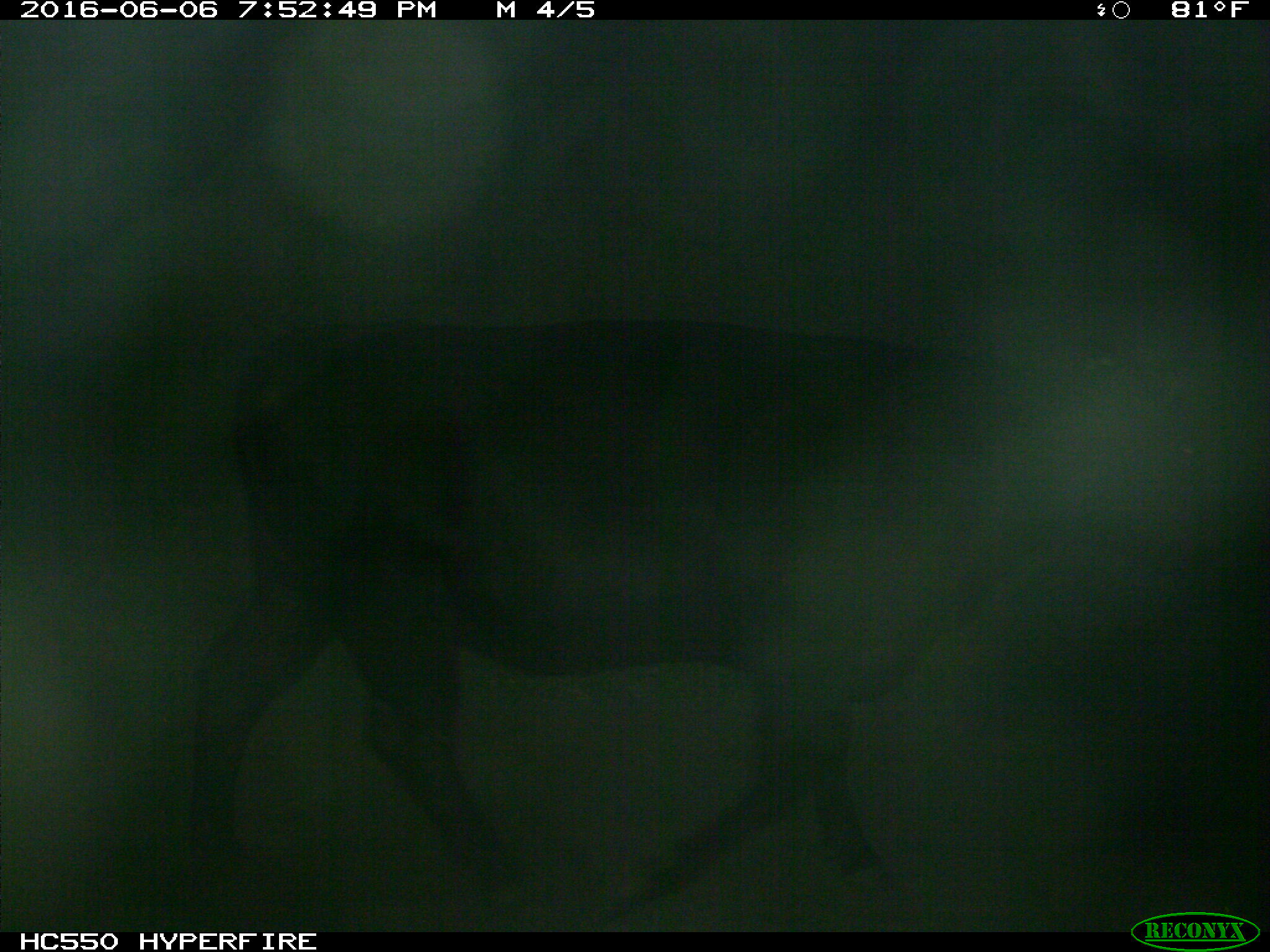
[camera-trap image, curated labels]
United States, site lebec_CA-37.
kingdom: Animalia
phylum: Chordata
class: Mammalia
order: Artiodactyla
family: Bovidae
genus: Bos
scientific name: Bos taurus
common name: domestic cow